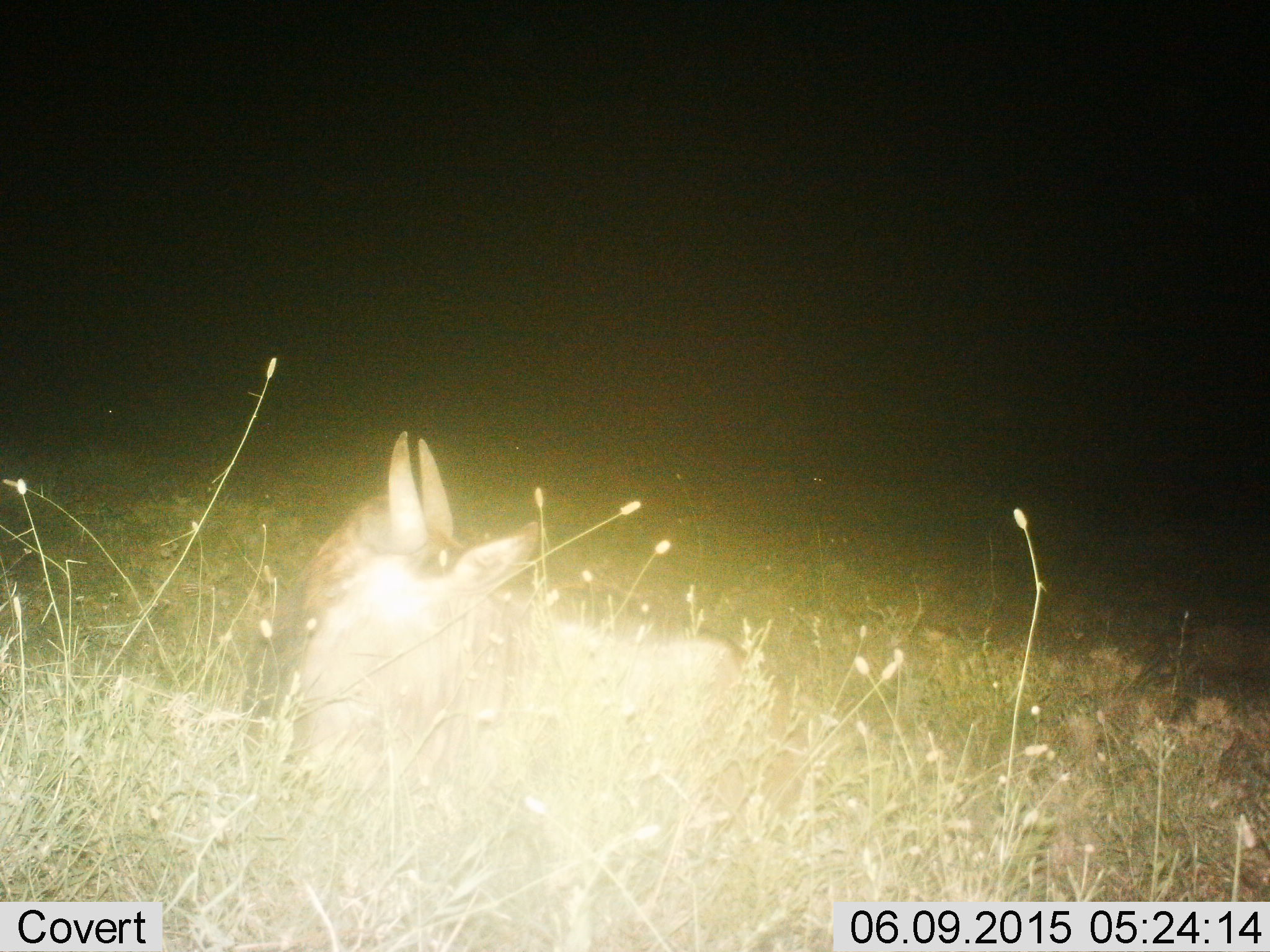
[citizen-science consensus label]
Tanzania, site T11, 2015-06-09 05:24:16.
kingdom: Animalia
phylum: Chordata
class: Mammalia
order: Artiodactyla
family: Bovidae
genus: Connochaetes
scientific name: Connochaetes taurinus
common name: blue wildebeest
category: wildebeest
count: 1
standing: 0%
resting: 100%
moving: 0%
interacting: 0%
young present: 10%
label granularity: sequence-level